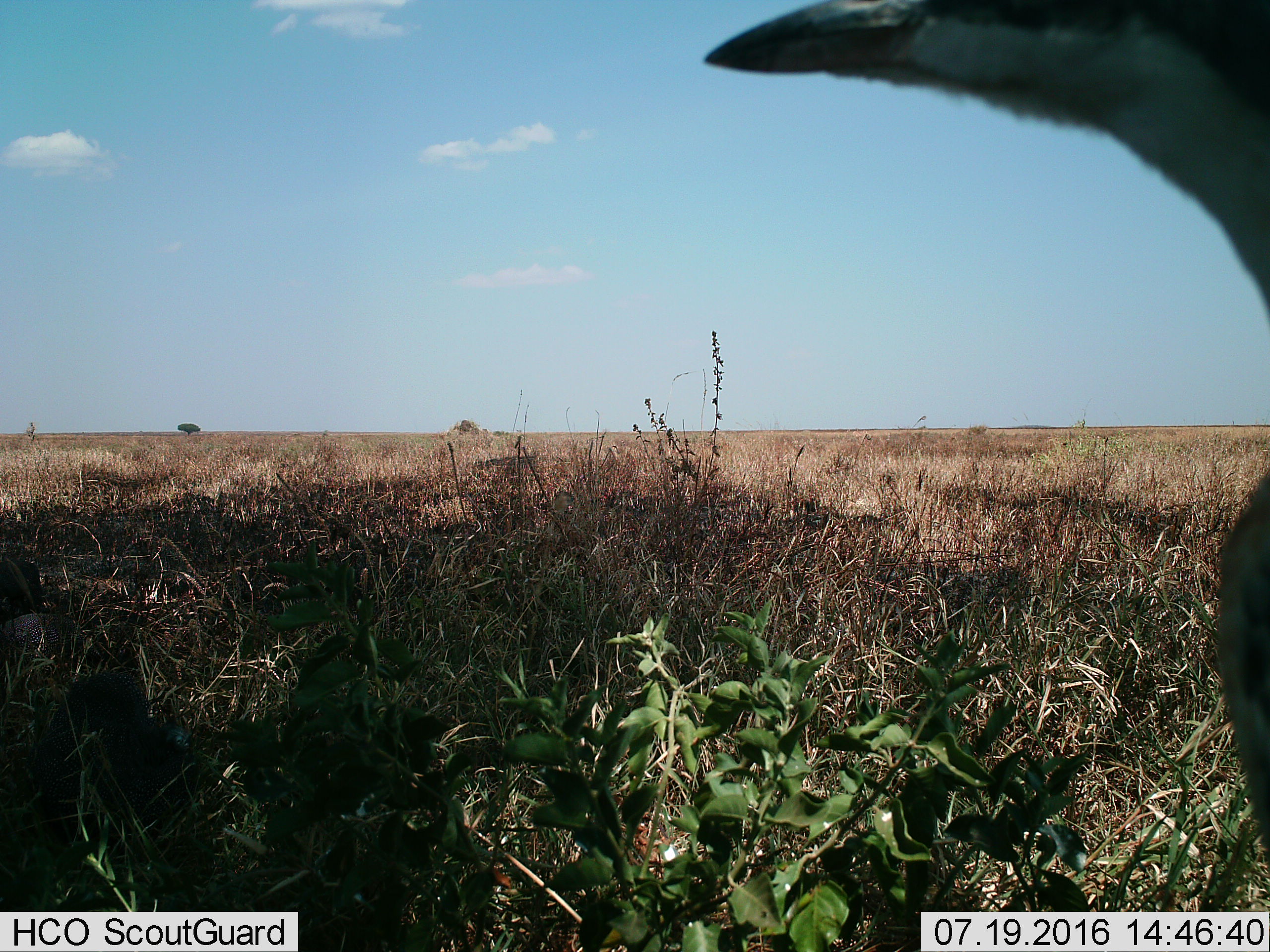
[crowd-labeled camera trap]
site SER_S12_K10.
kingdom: Animalia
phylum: Chordata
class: Aves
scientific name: Aves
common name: bird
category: birdother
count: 1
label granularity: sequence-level